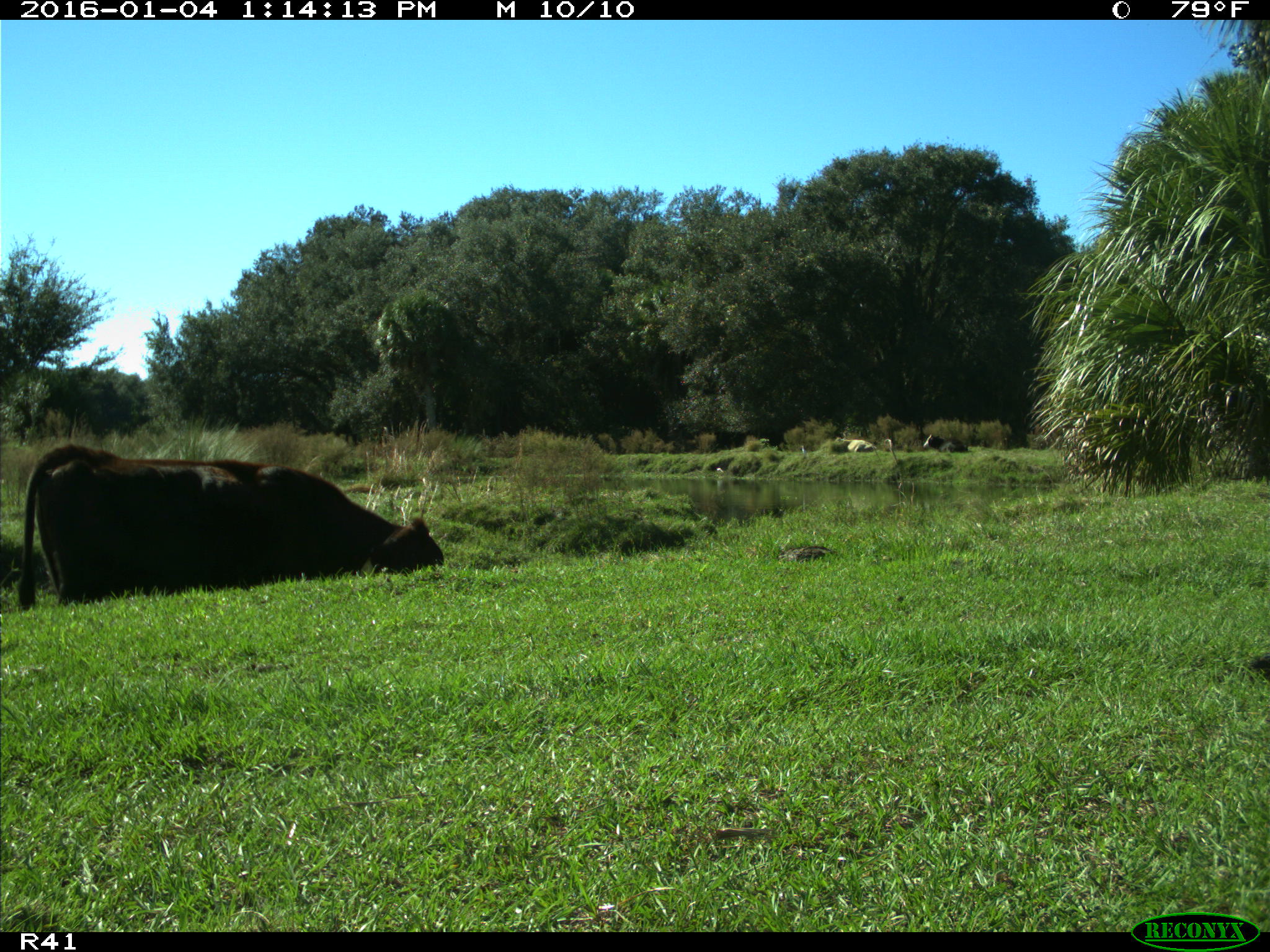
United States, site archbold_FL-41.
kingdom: Animalia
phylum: Chordata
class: Mammalia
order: Artiodactyla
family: Bovidae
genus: Bos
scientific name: Bos taurus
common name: domestic cow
Bos taurus (domestic cow).